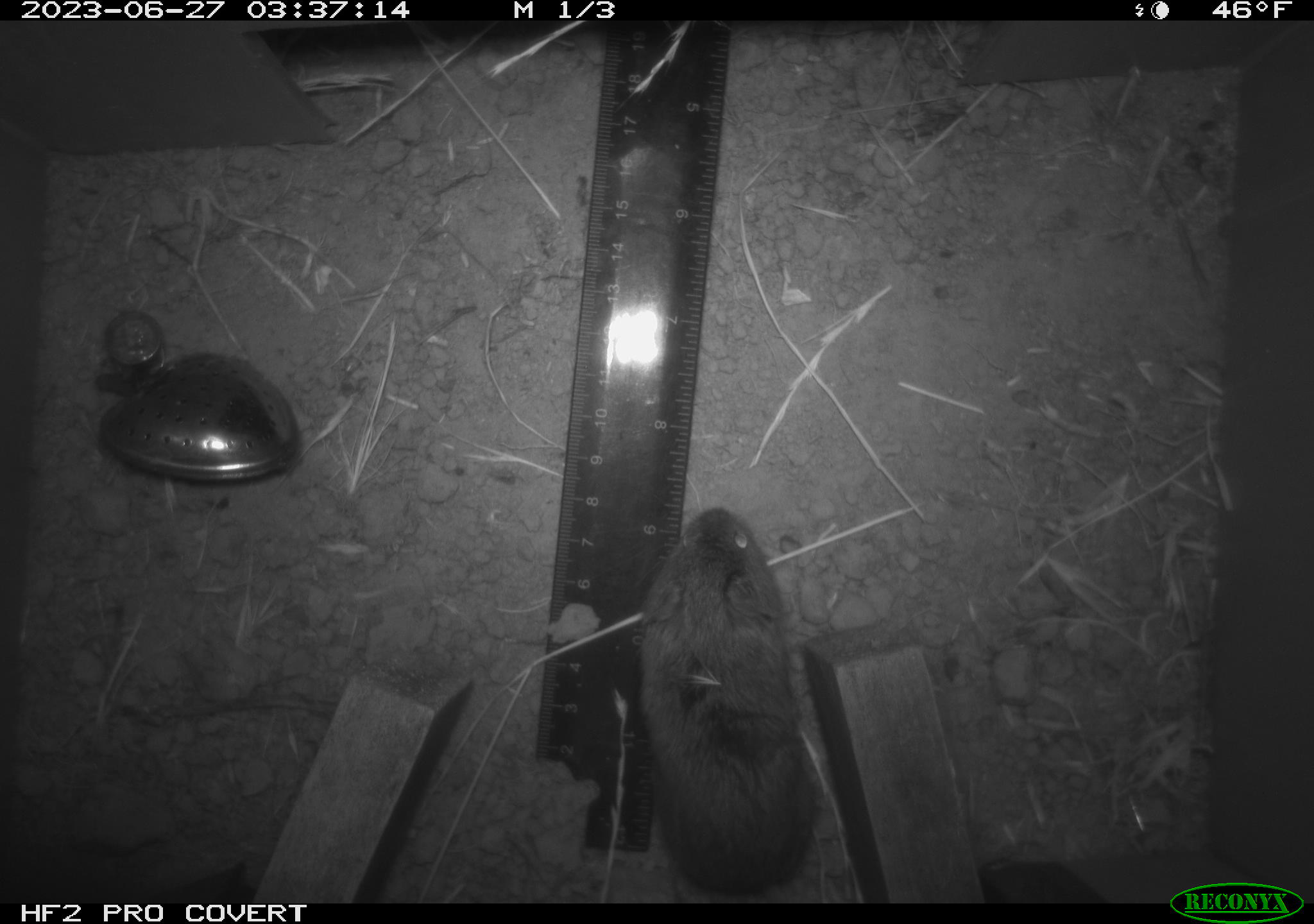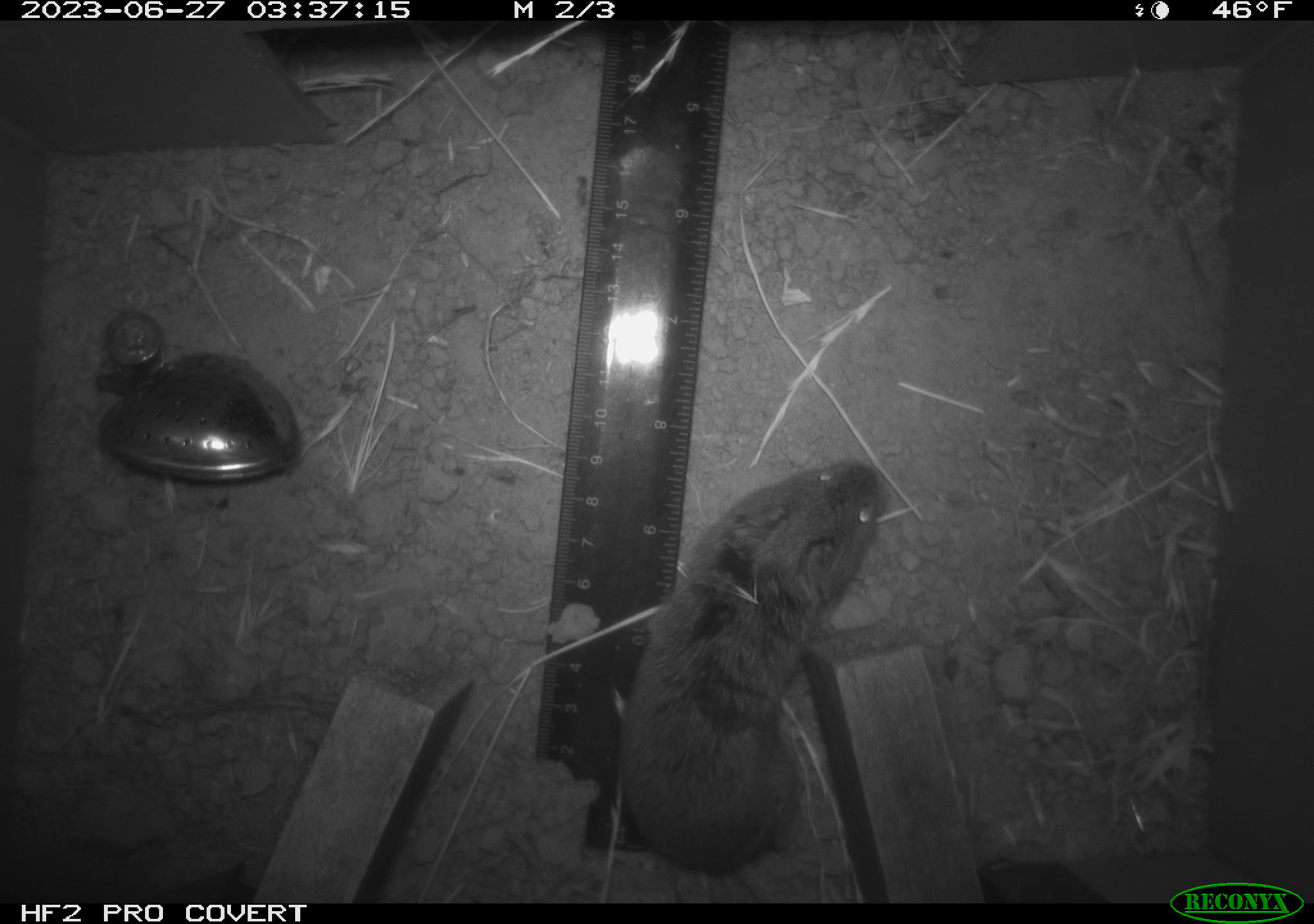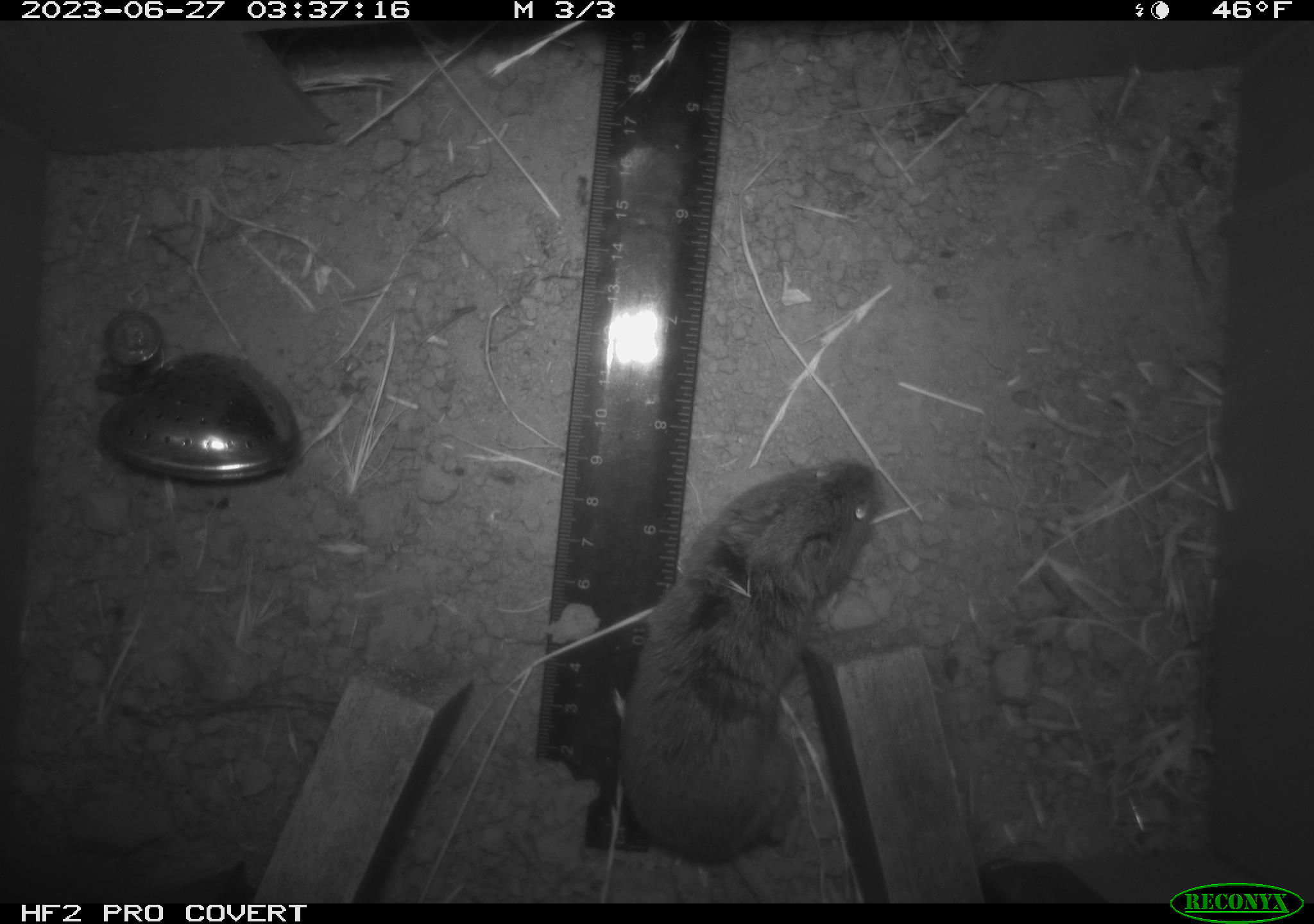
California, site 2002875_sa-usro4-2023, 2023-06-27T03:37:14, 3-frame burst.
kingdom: Animalia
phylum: Chordata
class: Mammalia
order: Rodentia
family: Cricetidae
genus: Microtus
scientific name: Microtus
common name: meadow vole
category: microtus species